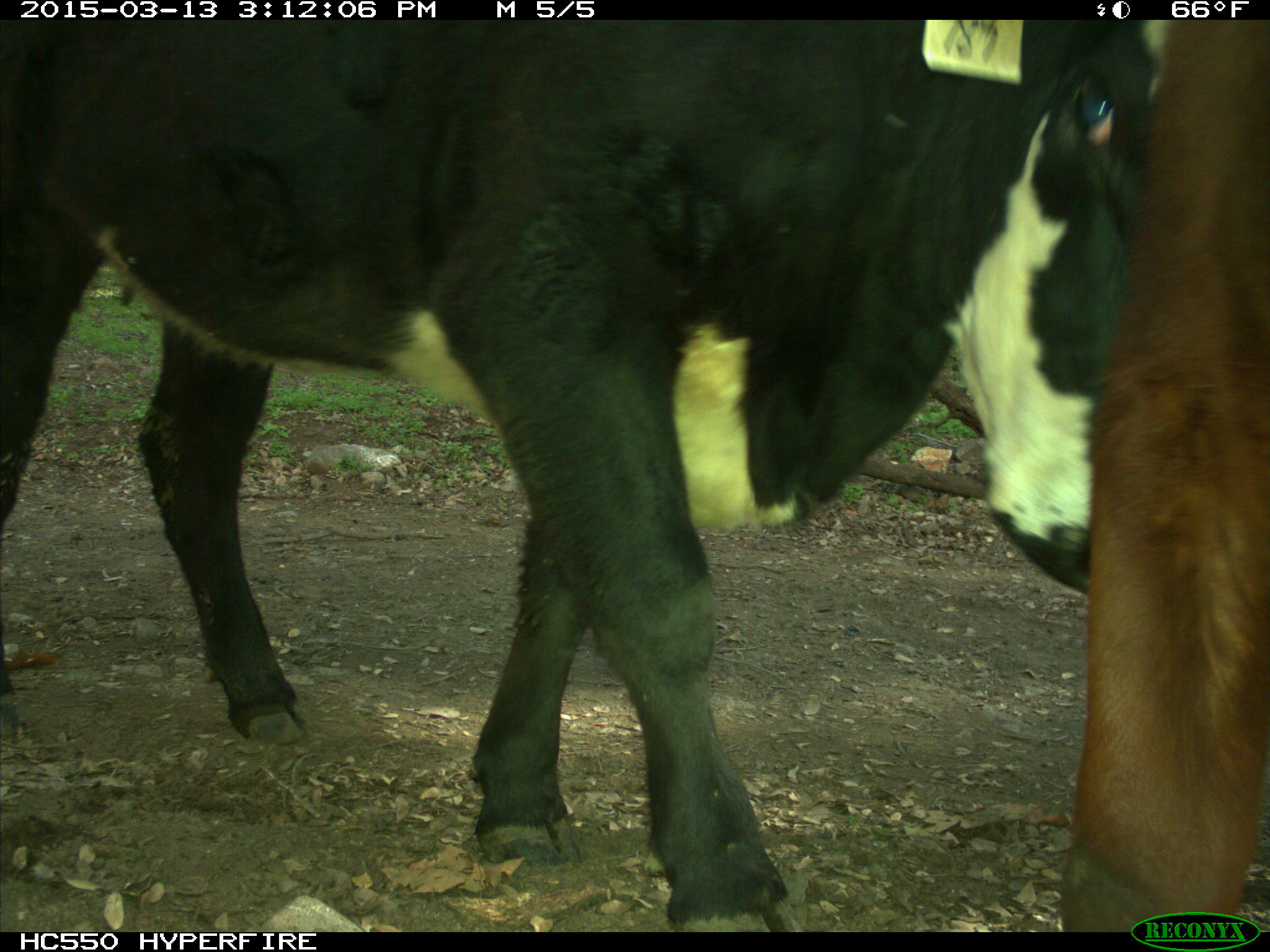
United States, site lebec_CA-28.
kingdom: Animalia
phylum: Chordata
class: Mammalia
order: Artiodactyla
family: Bovidae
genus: Bos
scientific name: Bos taurus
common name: domestic cow